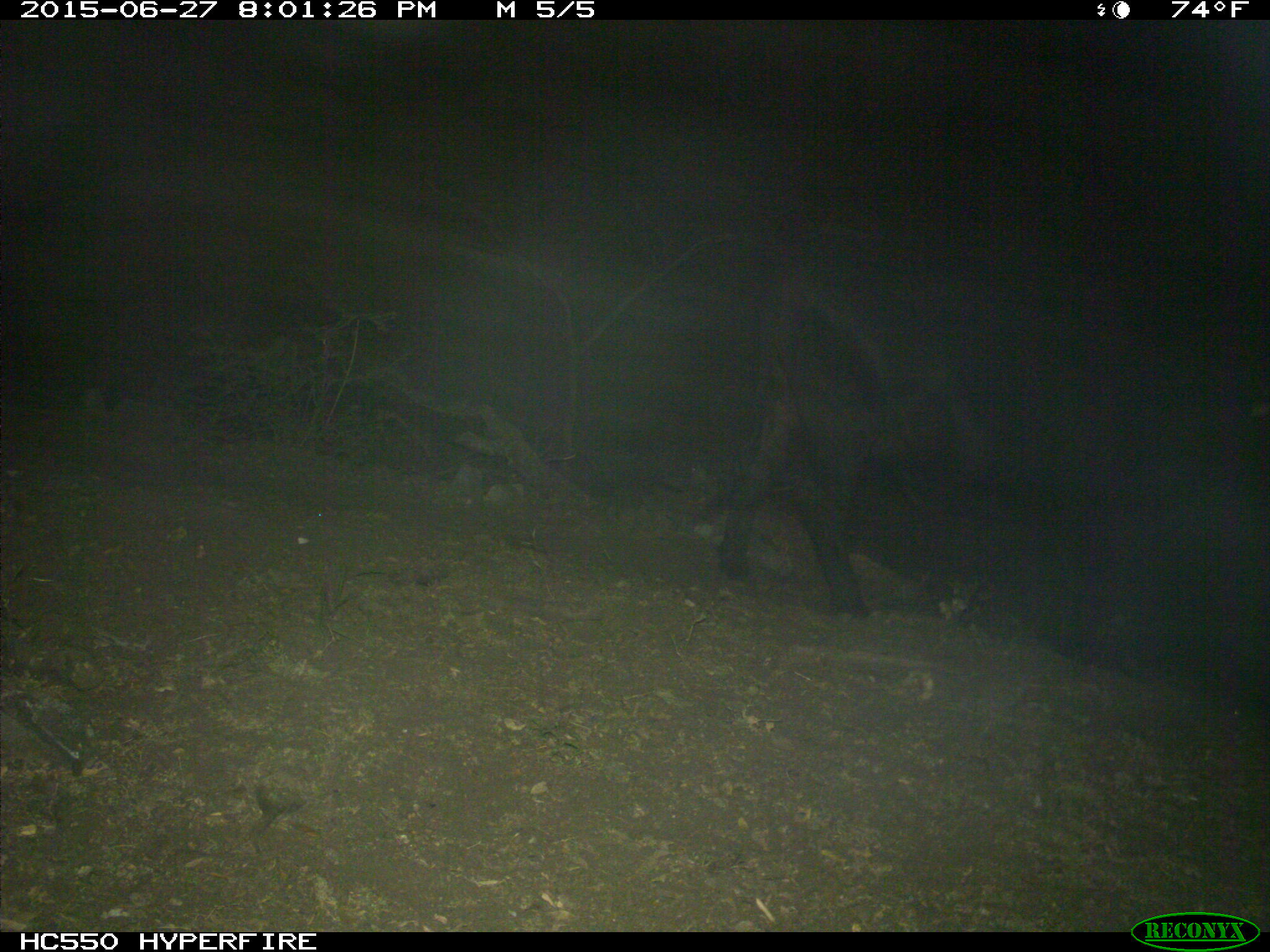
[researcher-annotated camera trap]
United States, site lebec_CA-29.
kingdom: Animalia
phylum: Chordata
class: Mammalia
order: Artiodactyla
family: Bovidae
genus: Bos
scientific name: Bos taurus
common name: domestic cow